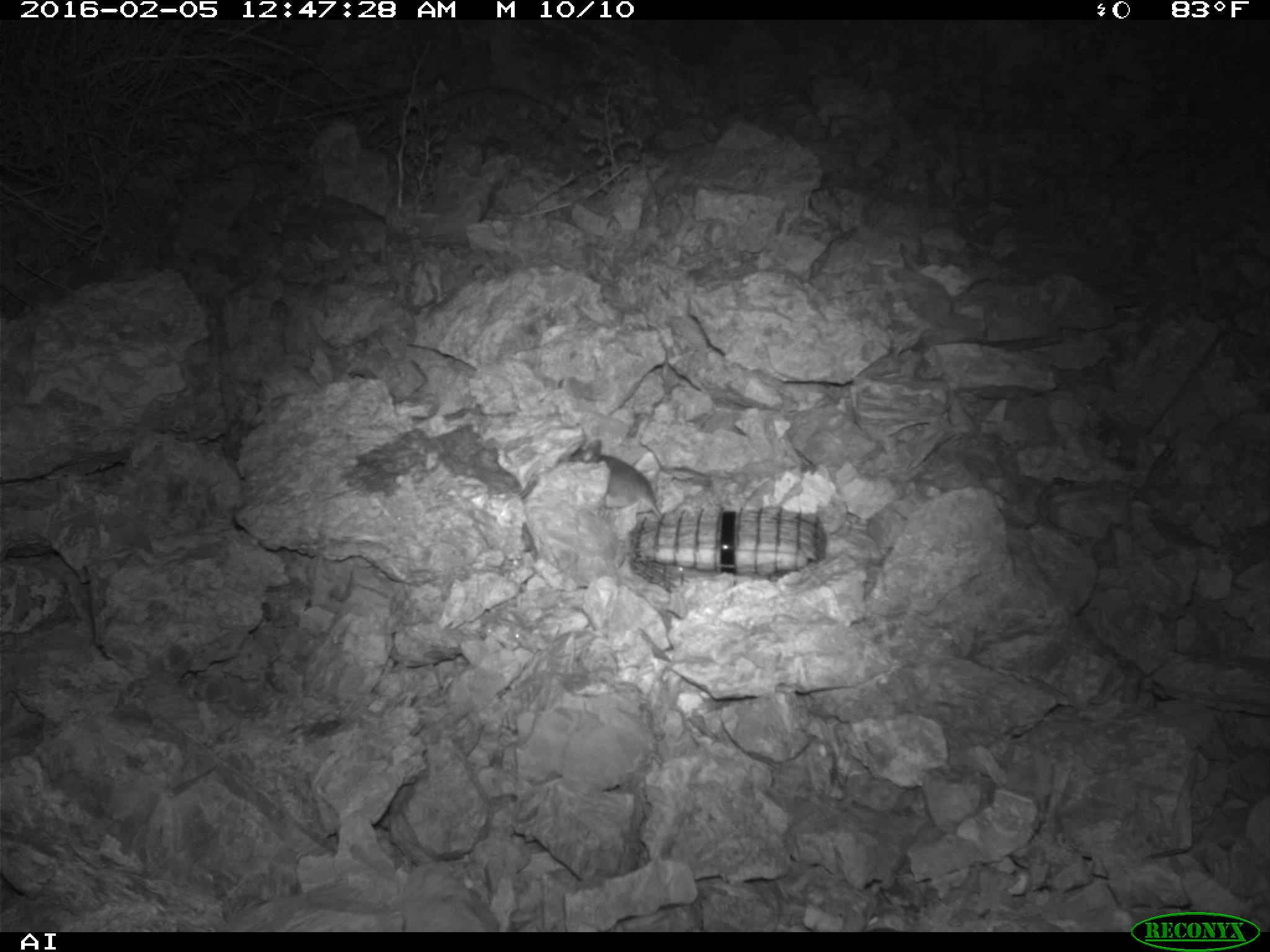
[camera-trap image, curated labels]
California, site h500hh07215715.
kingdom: Animalia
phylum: Chordata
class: Mammalia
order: Rodentia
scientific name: Rodentia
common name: rodent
Rodent (Rodentia).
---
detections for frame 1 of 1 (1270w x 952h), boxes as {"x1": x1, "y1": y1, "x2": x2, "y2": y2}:
rodent: {"x1": 569, "y1": 438, "x2": 663, "y2": 521}